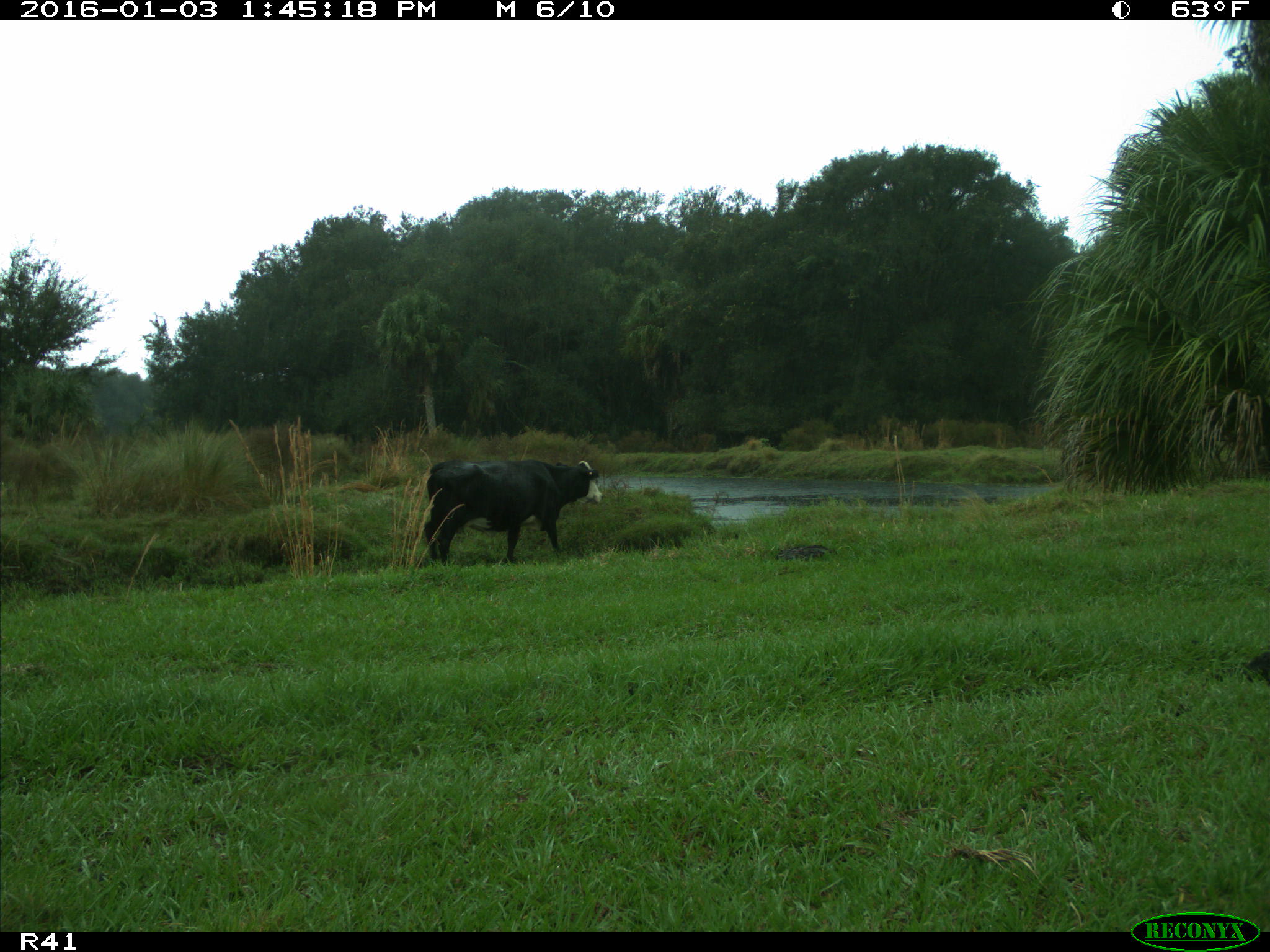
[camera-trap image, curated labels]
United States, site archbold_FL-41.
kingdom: Animalia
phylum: Chordata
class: Mammalia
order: Artiodactyla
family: Bovidae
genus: Bos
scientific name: Bos taurus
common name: domestic cow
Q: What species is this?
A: Bos taurus (domestic cow).